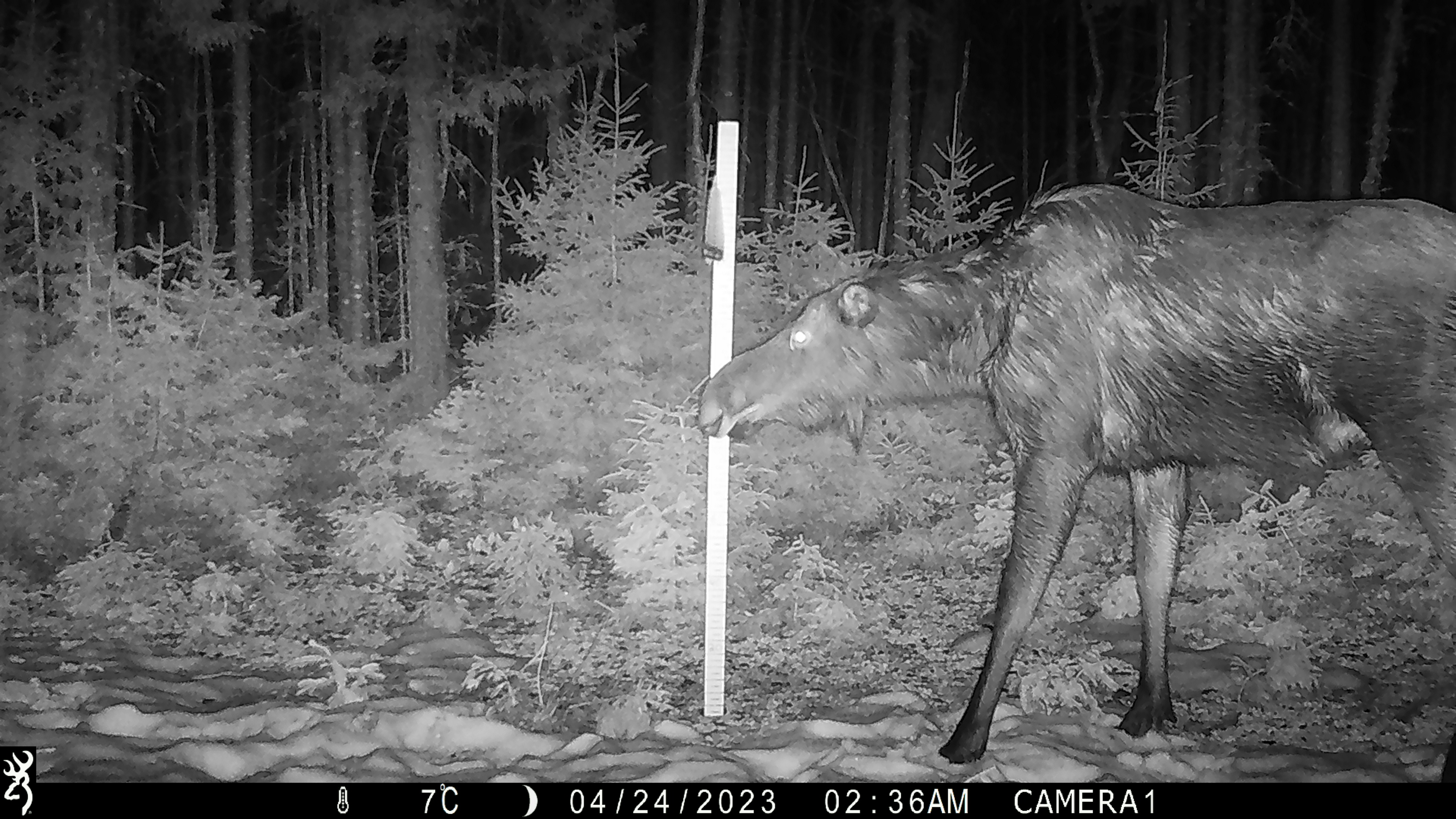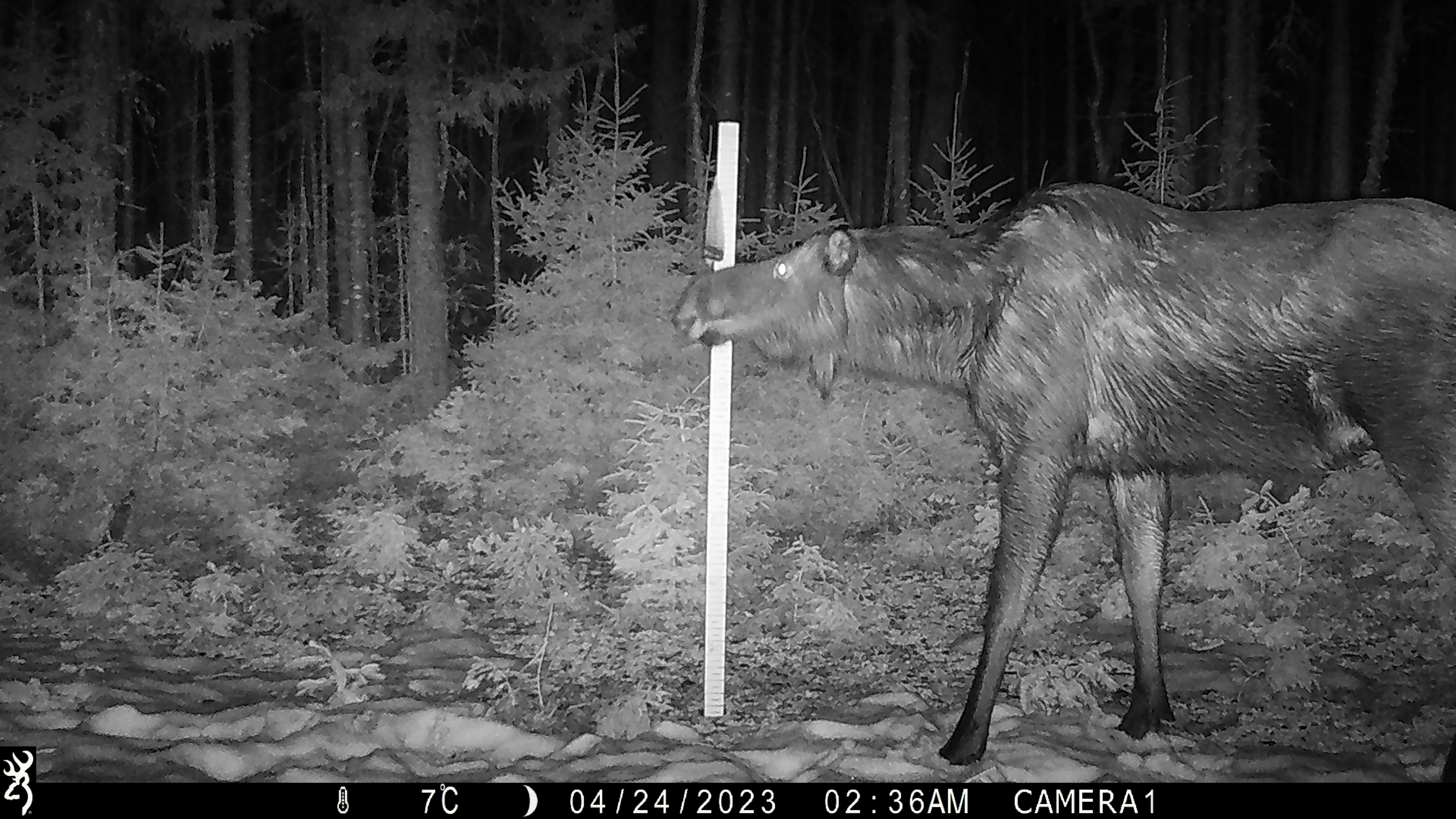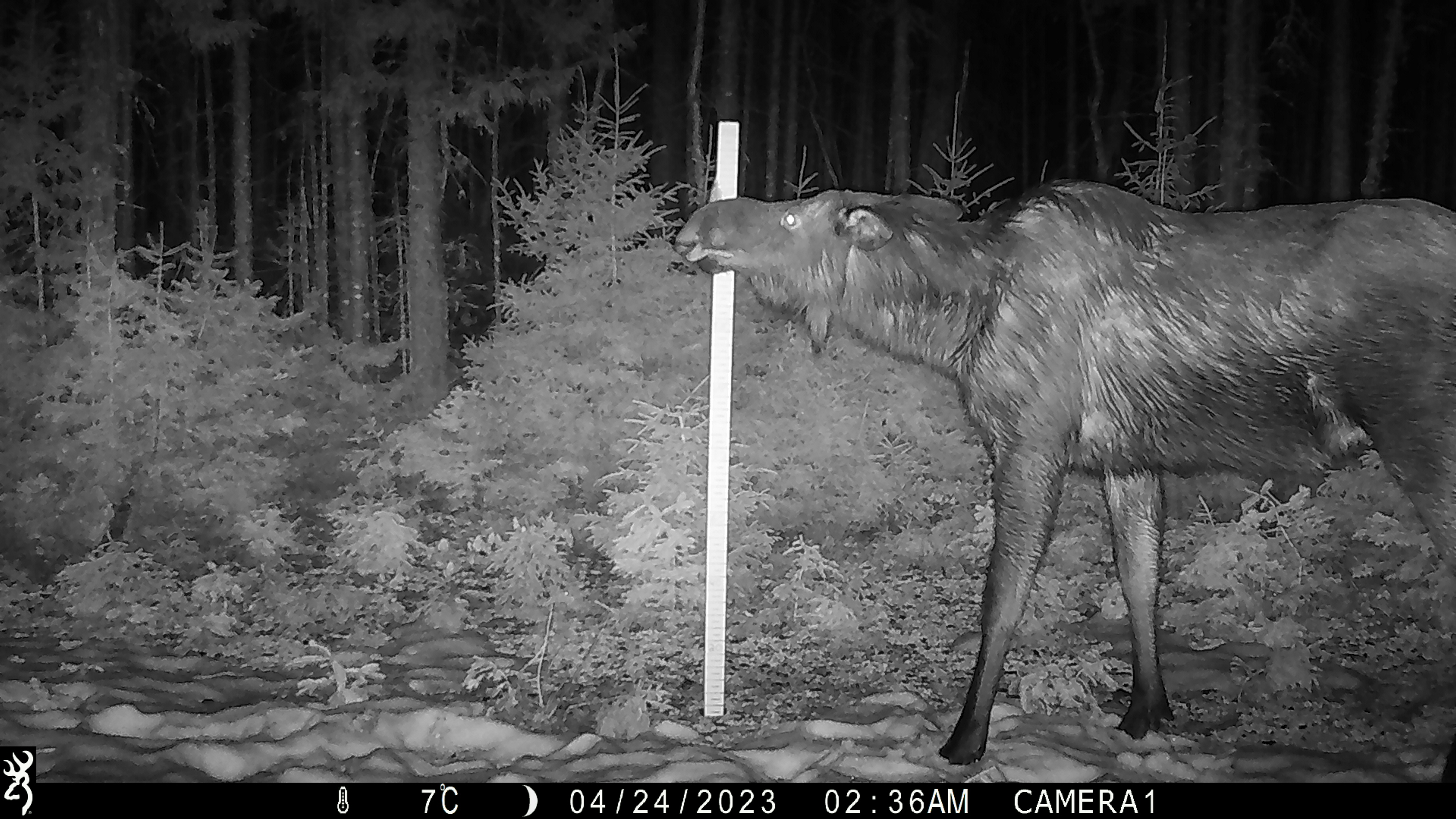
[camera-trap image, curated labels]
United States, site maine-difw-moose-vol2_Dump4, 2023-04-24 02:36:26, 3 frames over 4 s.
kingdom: Animalia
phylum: Chordata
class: Mammalia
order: Artiodactyla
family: Cervidae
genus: Alces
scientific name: Alces alces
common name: moose